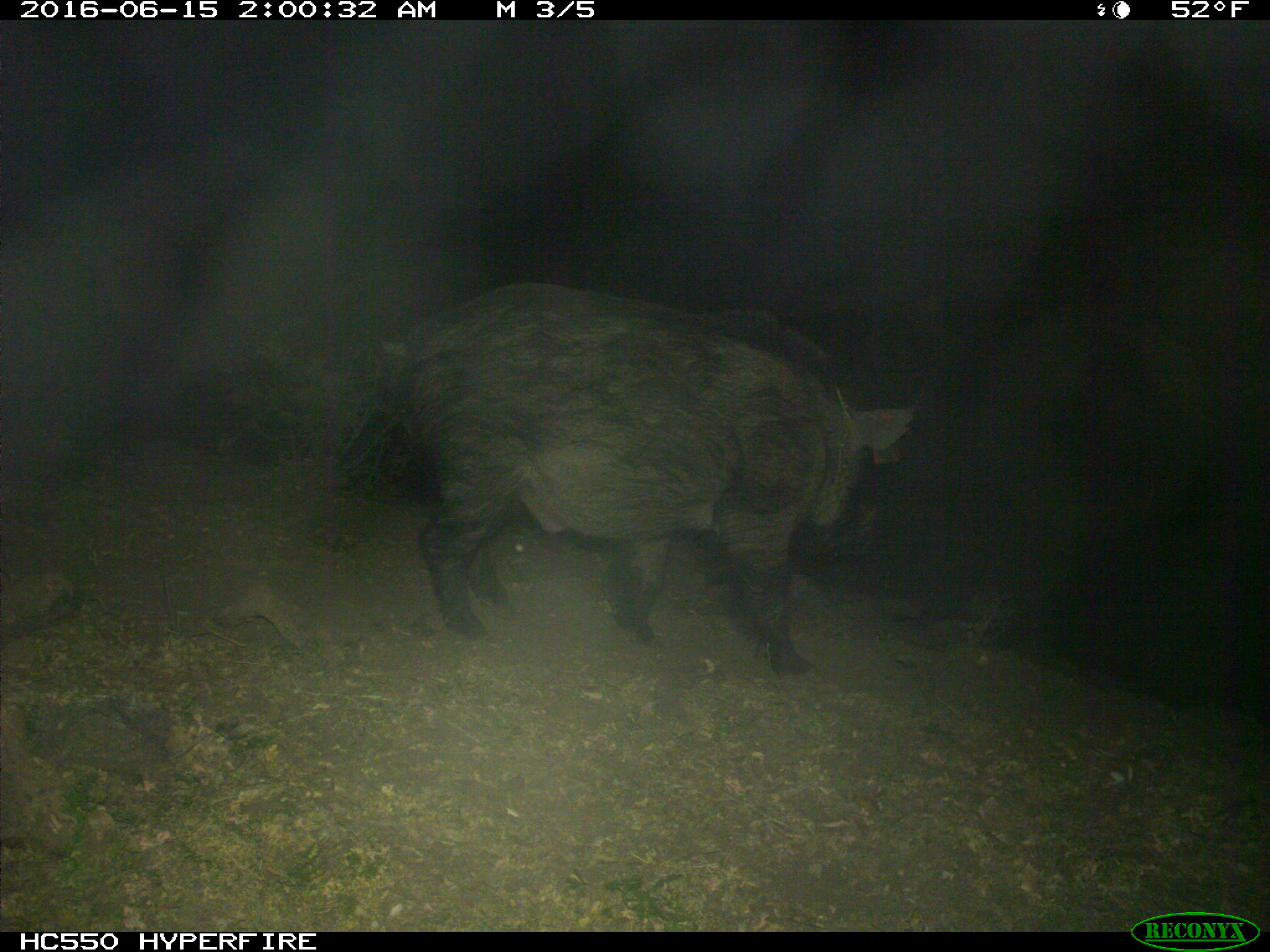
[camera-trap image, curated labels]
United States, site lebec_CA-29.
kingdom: Animalia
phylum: Chordata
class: Mammalia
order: Artiodactyla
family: Suidae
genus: Sus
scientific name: Sus scrofa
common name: wild boar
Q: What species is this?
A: Sus scrofa (wild boar).